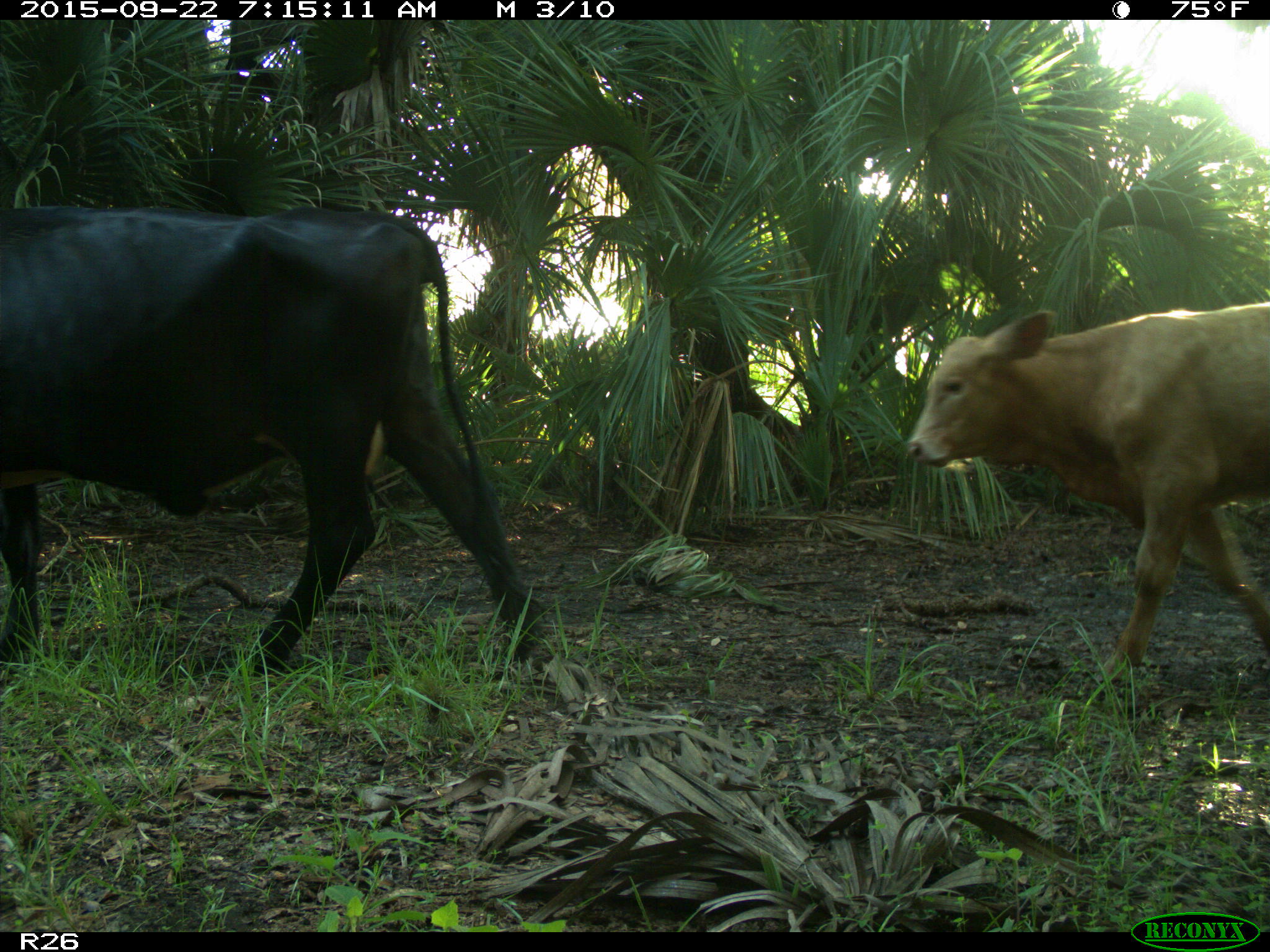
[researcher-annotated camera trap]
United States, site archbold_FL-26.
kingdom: Animalia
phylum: Chordata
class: Mammalia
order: Artiodactyla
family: Bovidae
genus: Bos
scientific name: Bos taurus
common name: domestic cow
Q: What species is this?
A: Bos taurus (domestic cow).